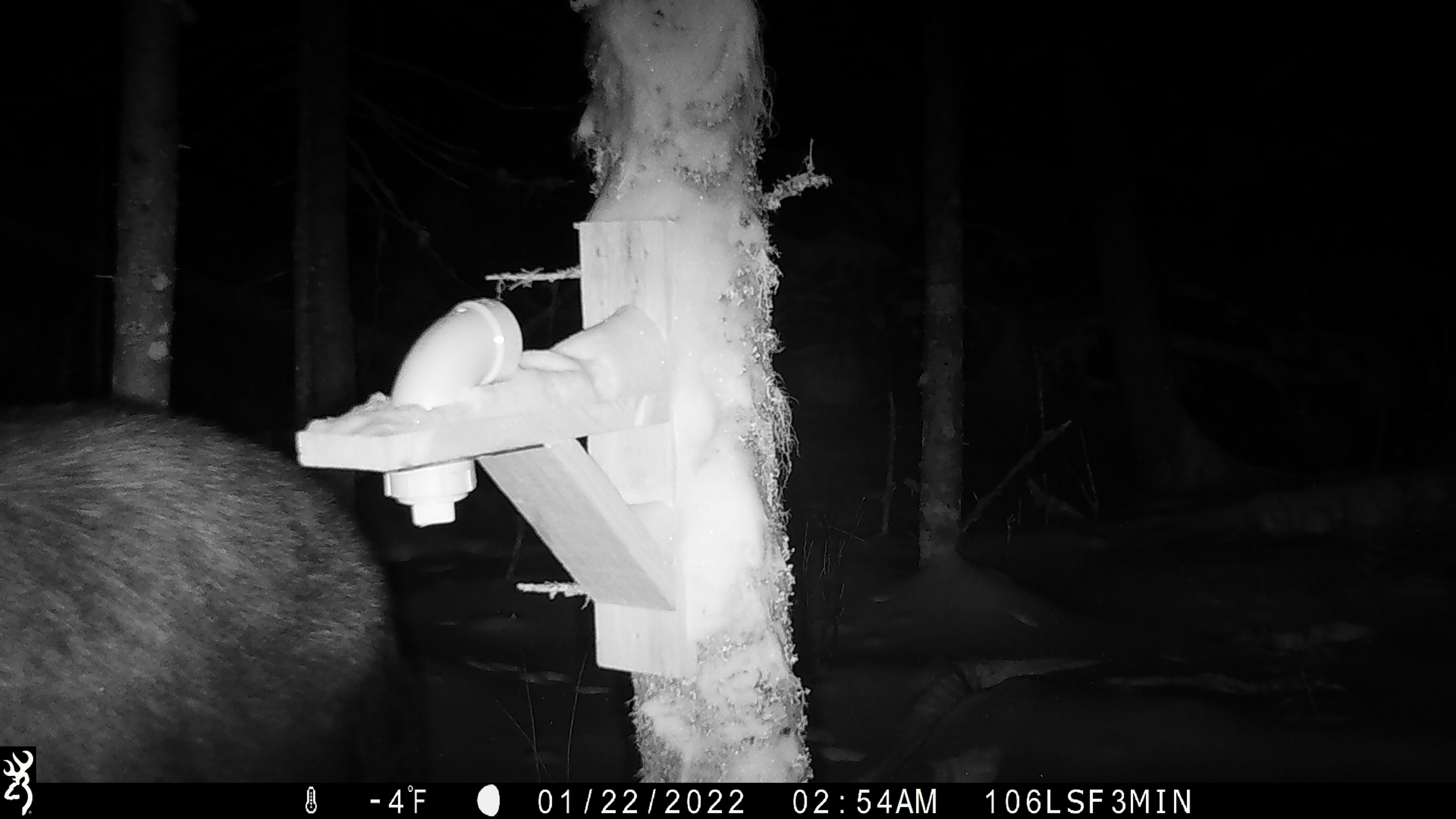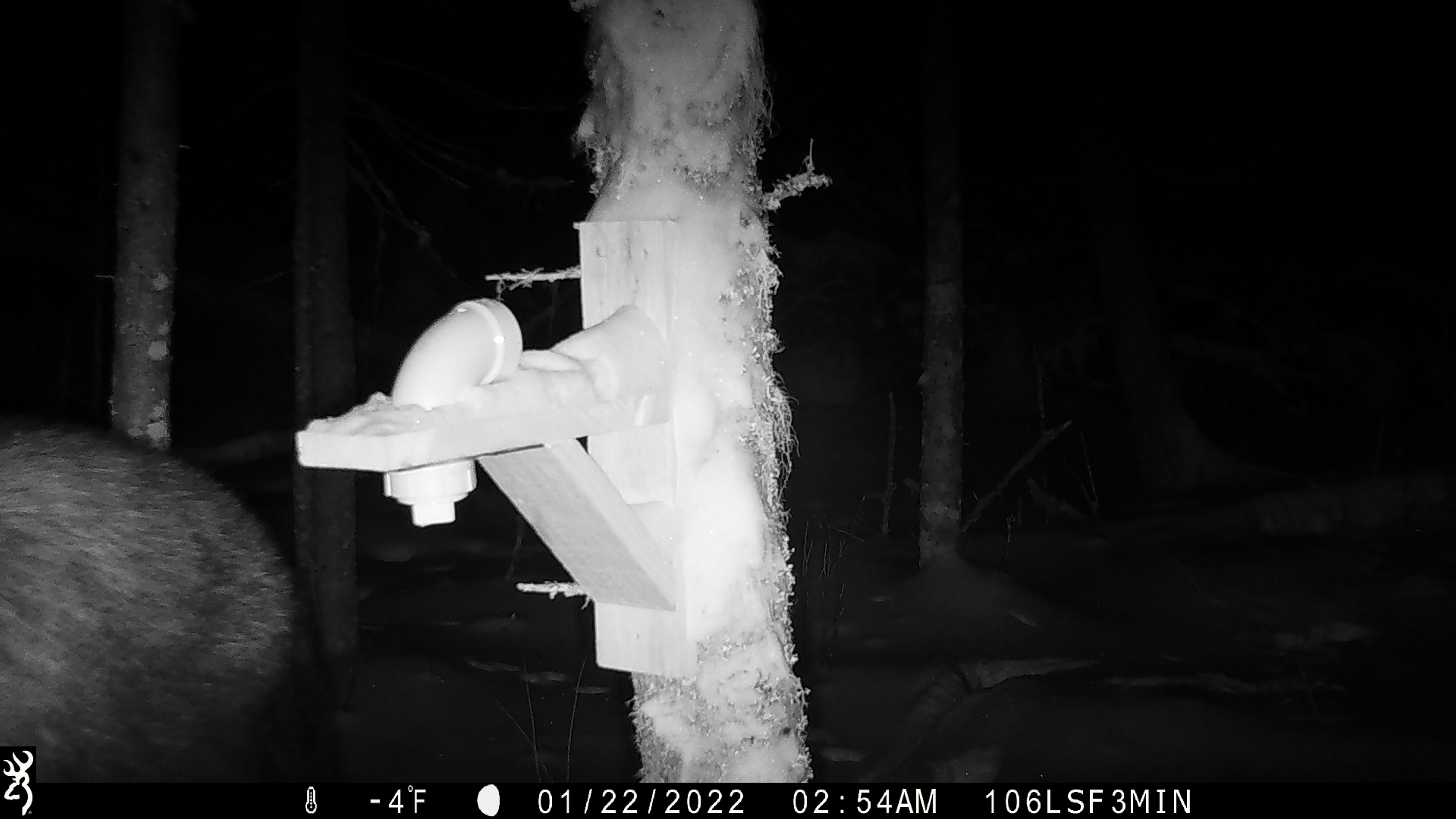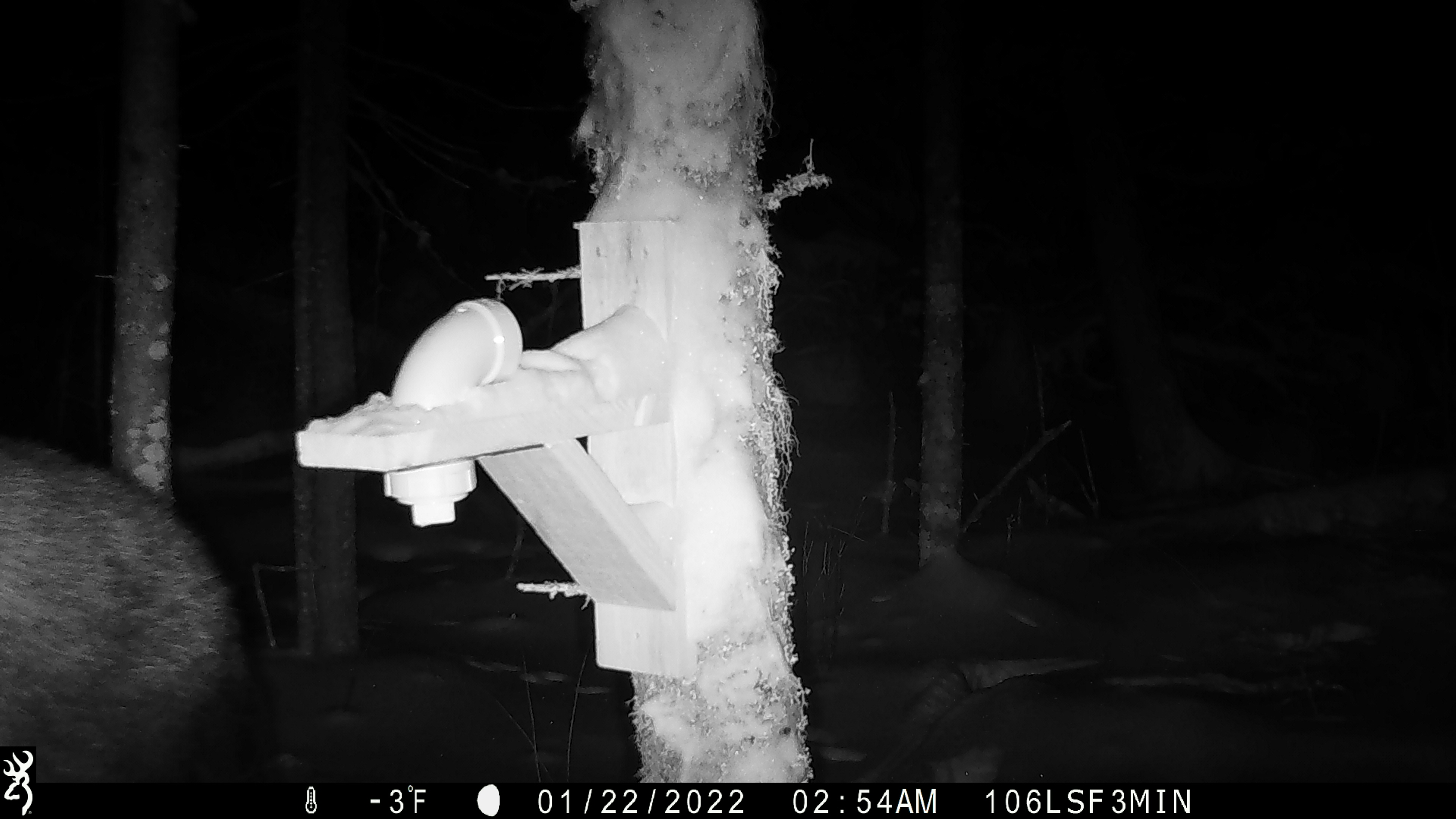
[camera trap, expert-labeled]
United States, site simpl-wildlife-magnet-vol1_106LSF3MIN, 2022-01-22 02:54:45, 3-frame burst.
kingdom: Animalia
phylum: Chordata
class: Mammalia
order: Artiodactyla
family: Cervidae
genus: Alces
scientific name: Alces alces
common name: moose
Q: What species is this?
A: Moose (Alces alces).